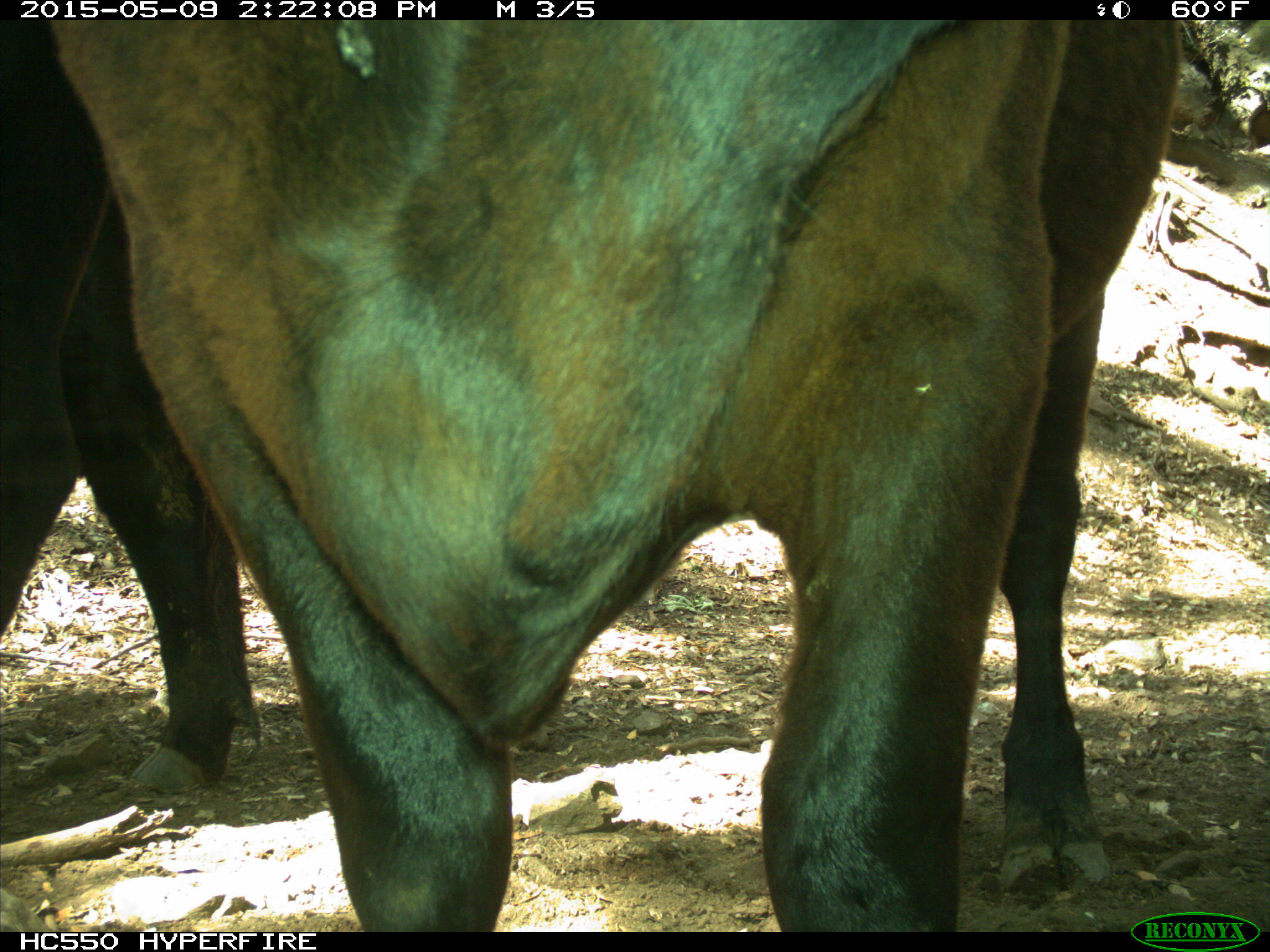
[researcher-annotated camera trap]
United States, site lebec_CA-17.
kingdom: Animalia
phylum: Chordata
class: Mammalia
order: Artiodactyla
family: Bovidae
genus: Bos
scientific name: Bos taurus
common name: domestic cow